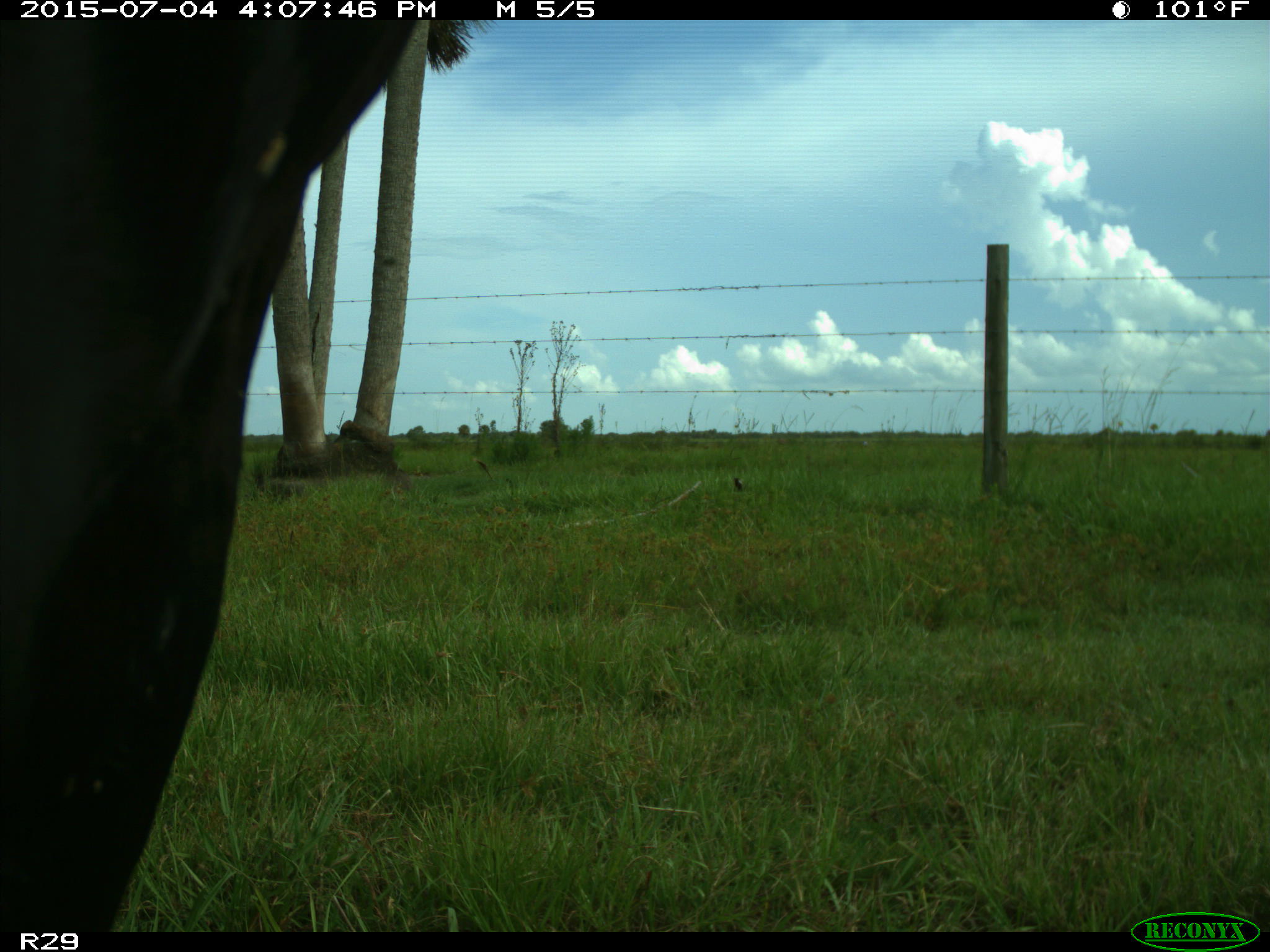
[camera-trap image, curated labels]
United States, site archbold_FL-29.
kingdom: Animalia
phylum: Chordata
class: Mammalia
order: Artiodactyla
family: Bovidae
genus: Bos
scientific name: Bos taurus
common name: domestic cow